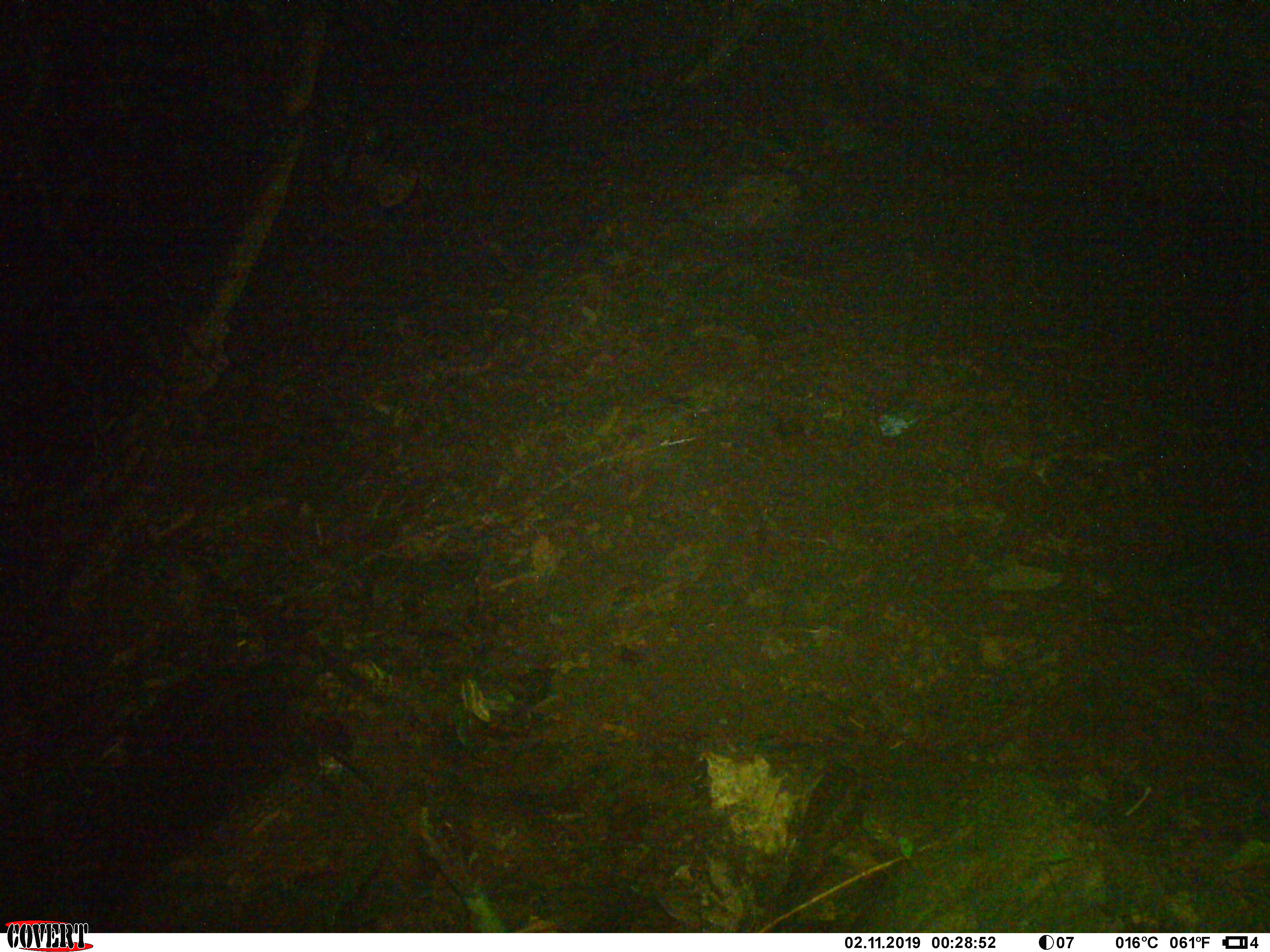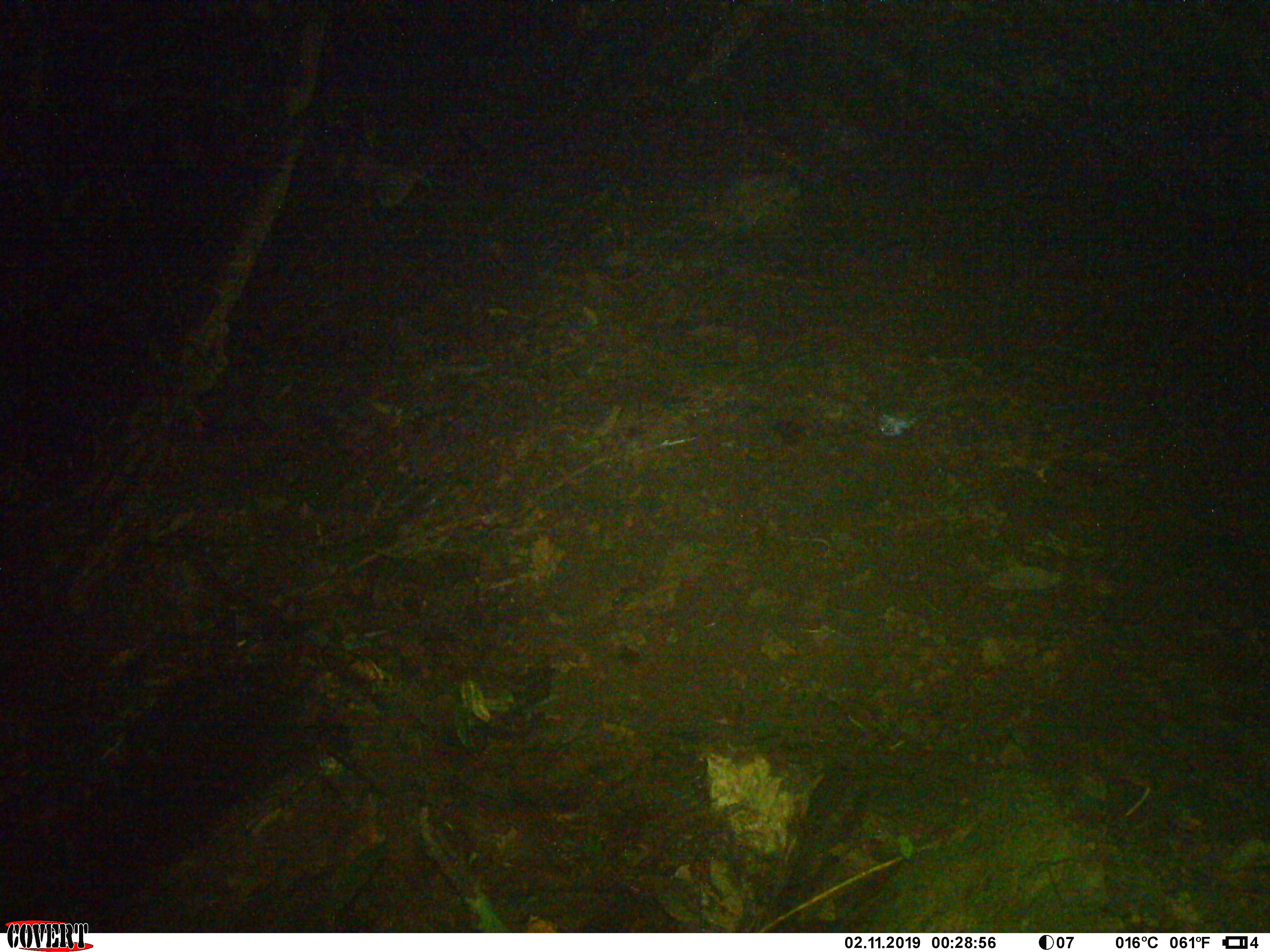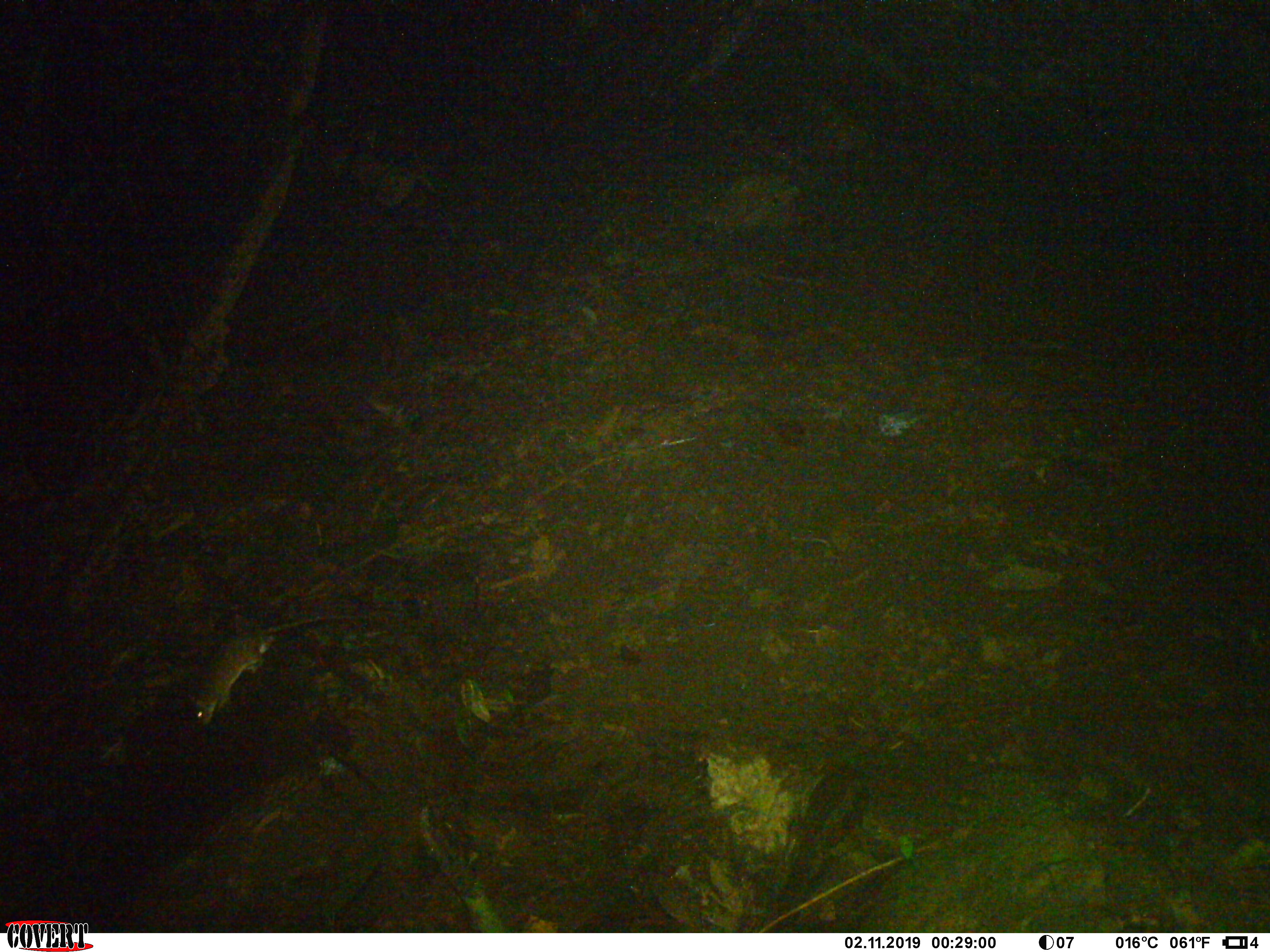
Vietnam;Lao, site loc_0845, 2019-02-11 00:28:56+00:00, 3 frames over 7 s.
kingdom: Animalia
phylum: Chordata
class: Mammalia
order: Rodentia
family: Muridae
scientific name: Muridae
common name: old-world mice and rats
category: unidentified murid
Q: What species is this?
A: Unidentified murid (old-world mice and rats) (Muridae).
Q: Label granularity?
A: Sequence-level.